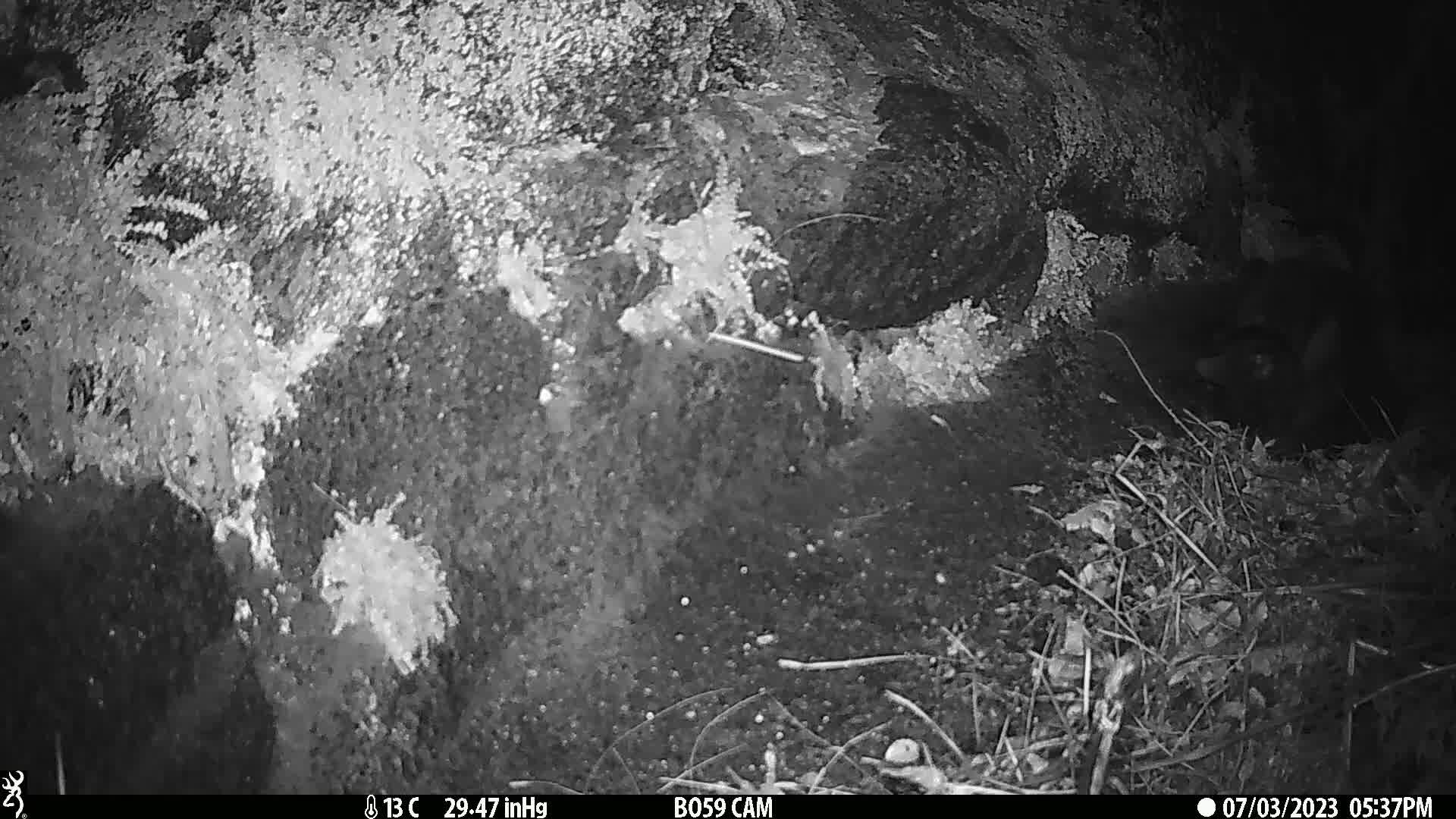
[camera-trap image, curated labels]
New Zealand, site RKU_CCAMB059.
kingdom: Animalia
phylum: Chordata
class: Mammalia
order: Carnivora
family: Felidae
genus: Felis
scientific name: Felis catus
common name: domestic cat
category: cat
Cat (domestic cat) (Felis catus).